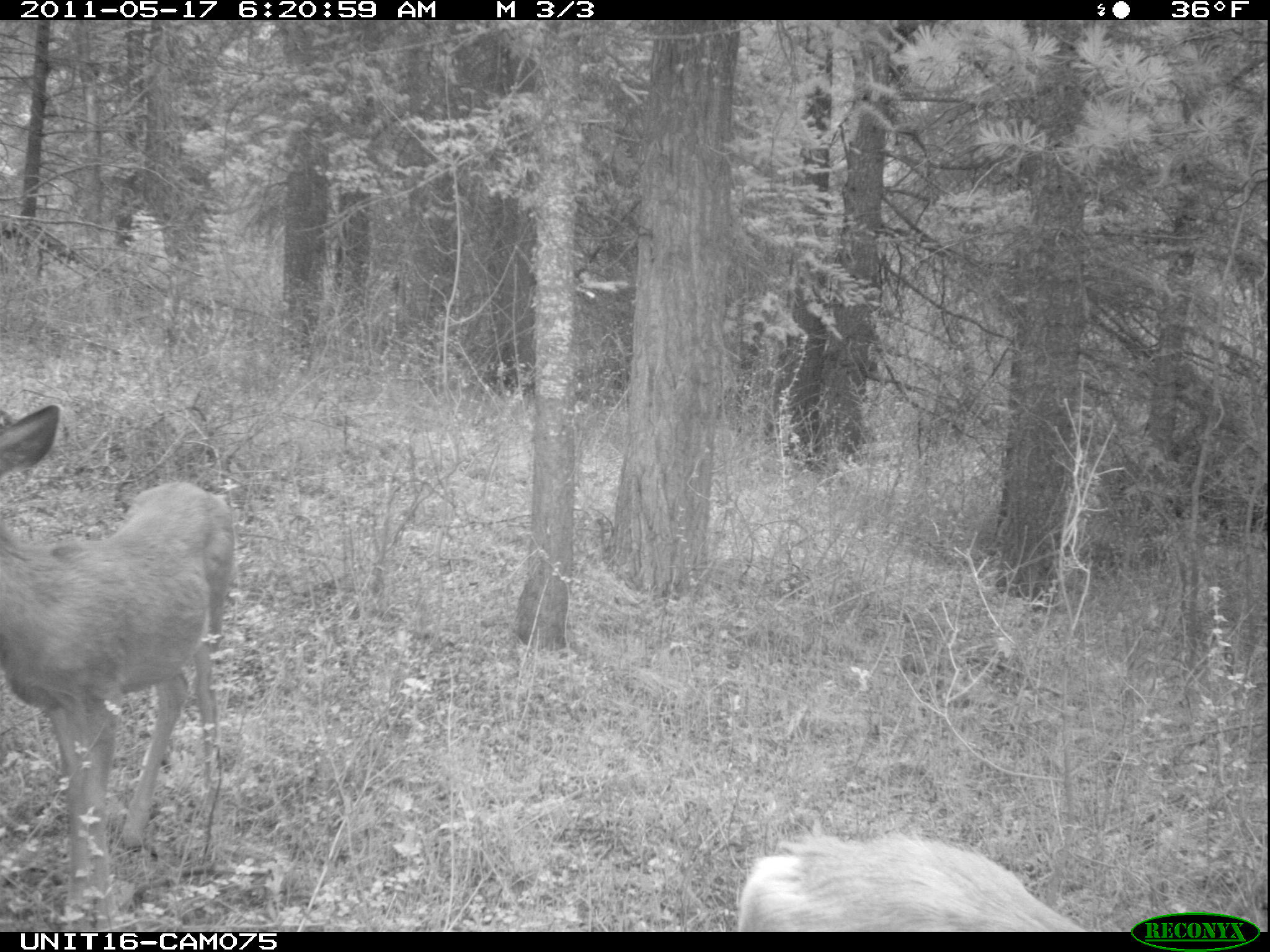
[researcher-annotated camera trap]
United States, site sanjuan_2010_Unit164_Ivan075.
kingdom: Animalia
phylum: Chordata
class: Mammalia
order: Artiodactyla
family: Cervidae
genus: Odocoileus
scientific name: Odocoileus hemionus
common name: mule deer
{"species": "Odocoileus hemionus (mule deer)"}